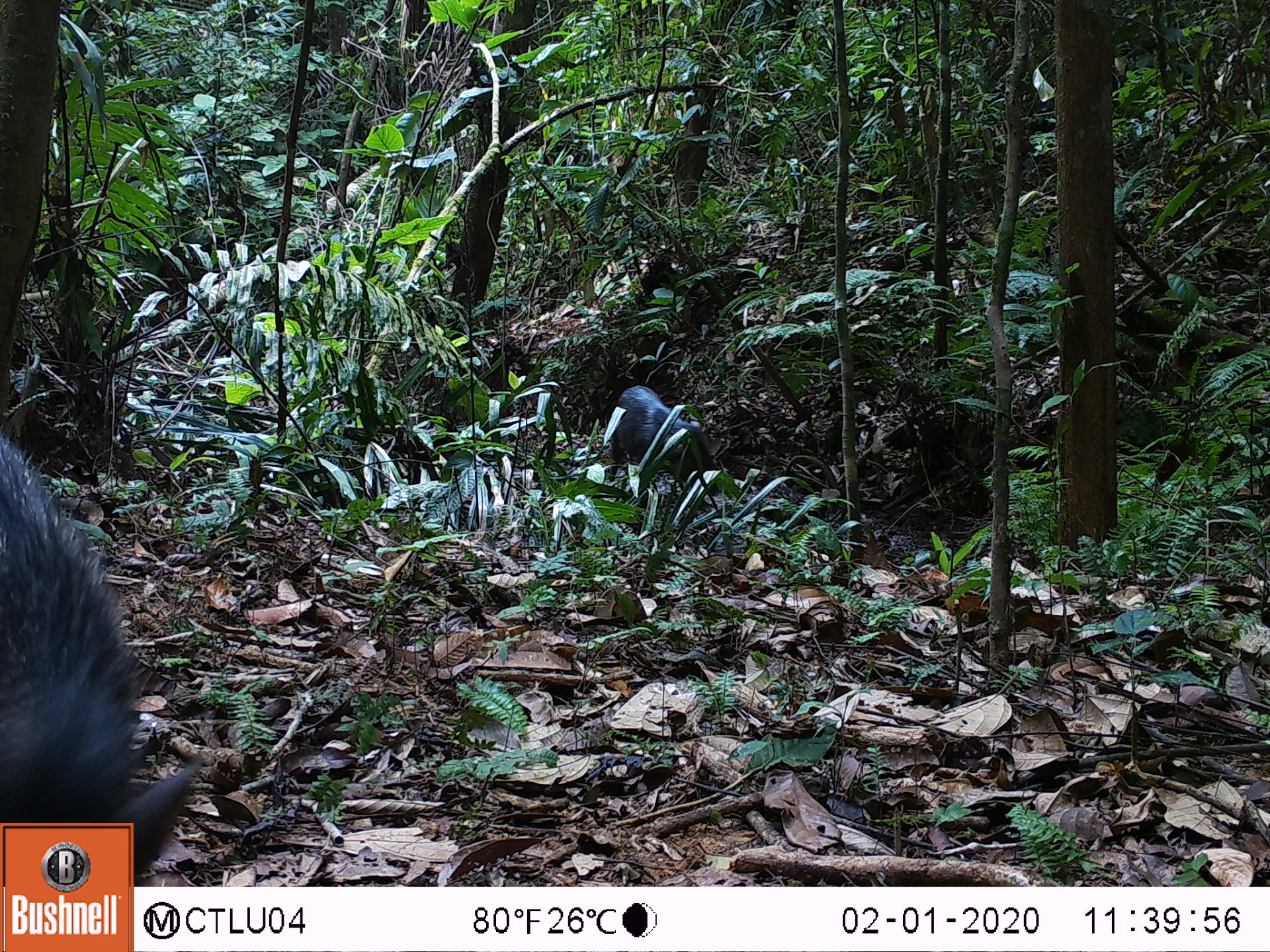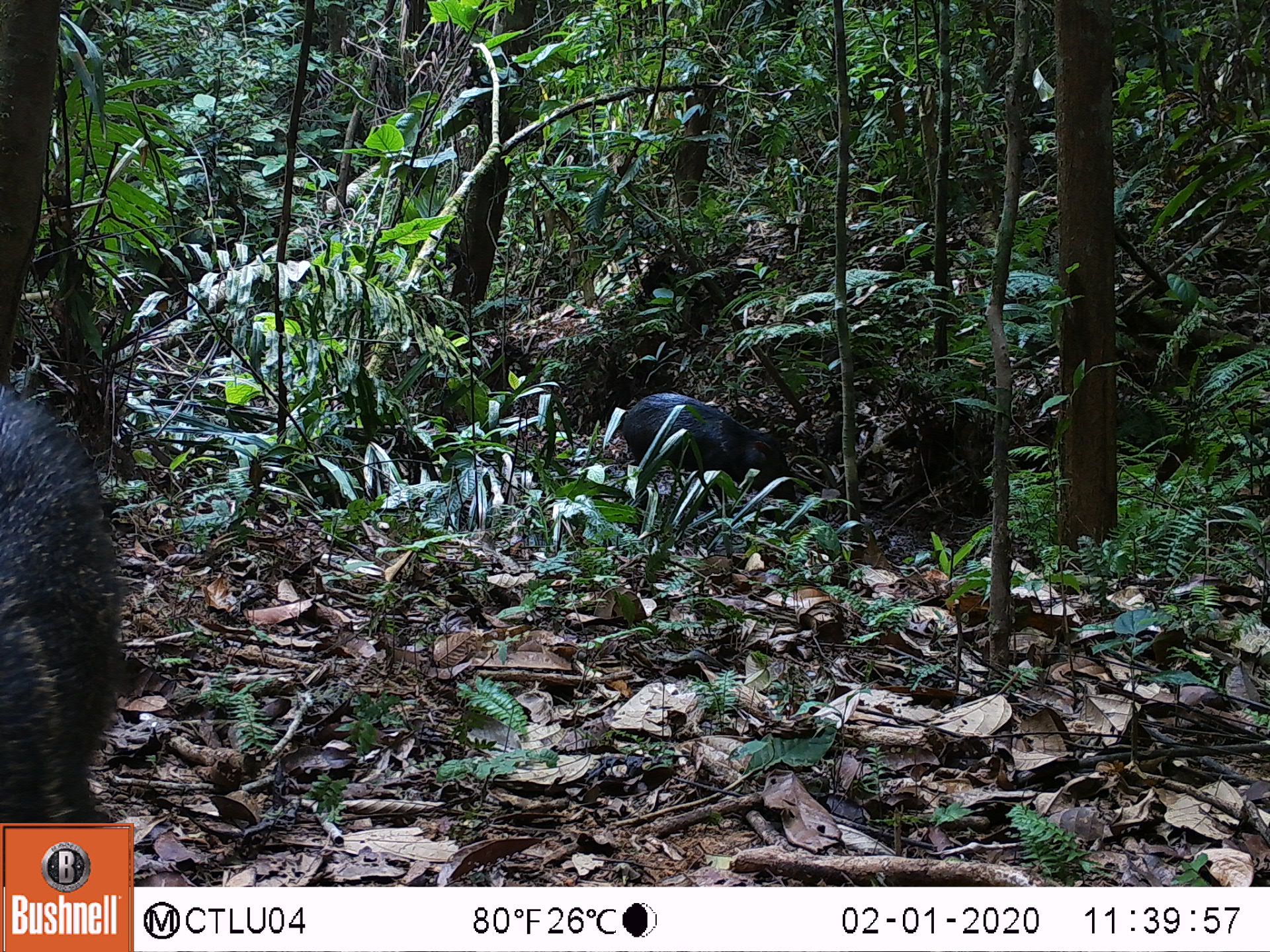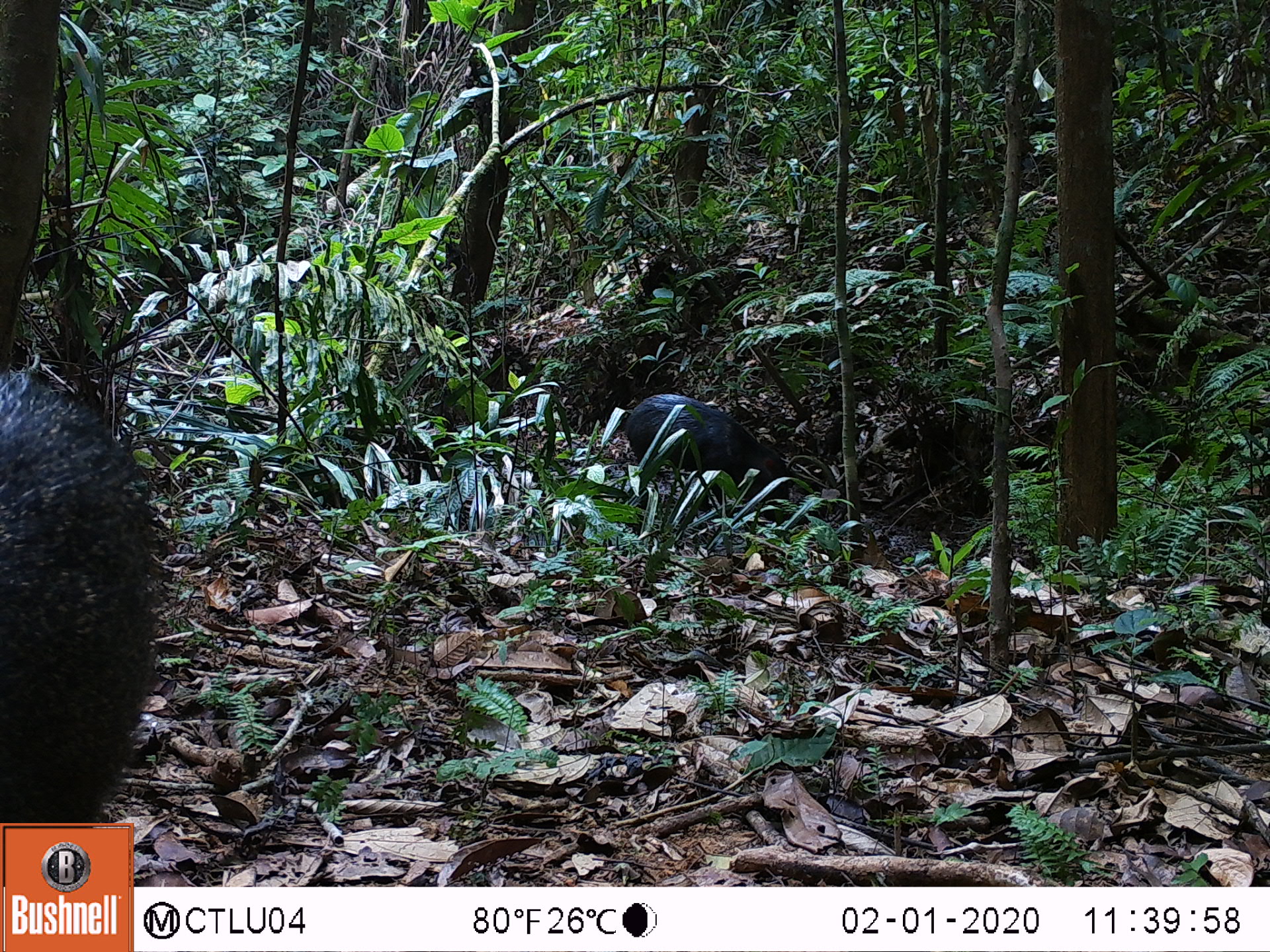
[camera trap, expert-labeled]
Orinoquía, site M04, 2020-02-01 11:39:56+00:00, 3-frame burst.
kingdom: Animalia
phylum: Chordata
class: Mammalia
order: Artiodactyla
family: Tayassuidae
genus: Pecari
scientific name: Pecari tajacu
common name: collared peccary